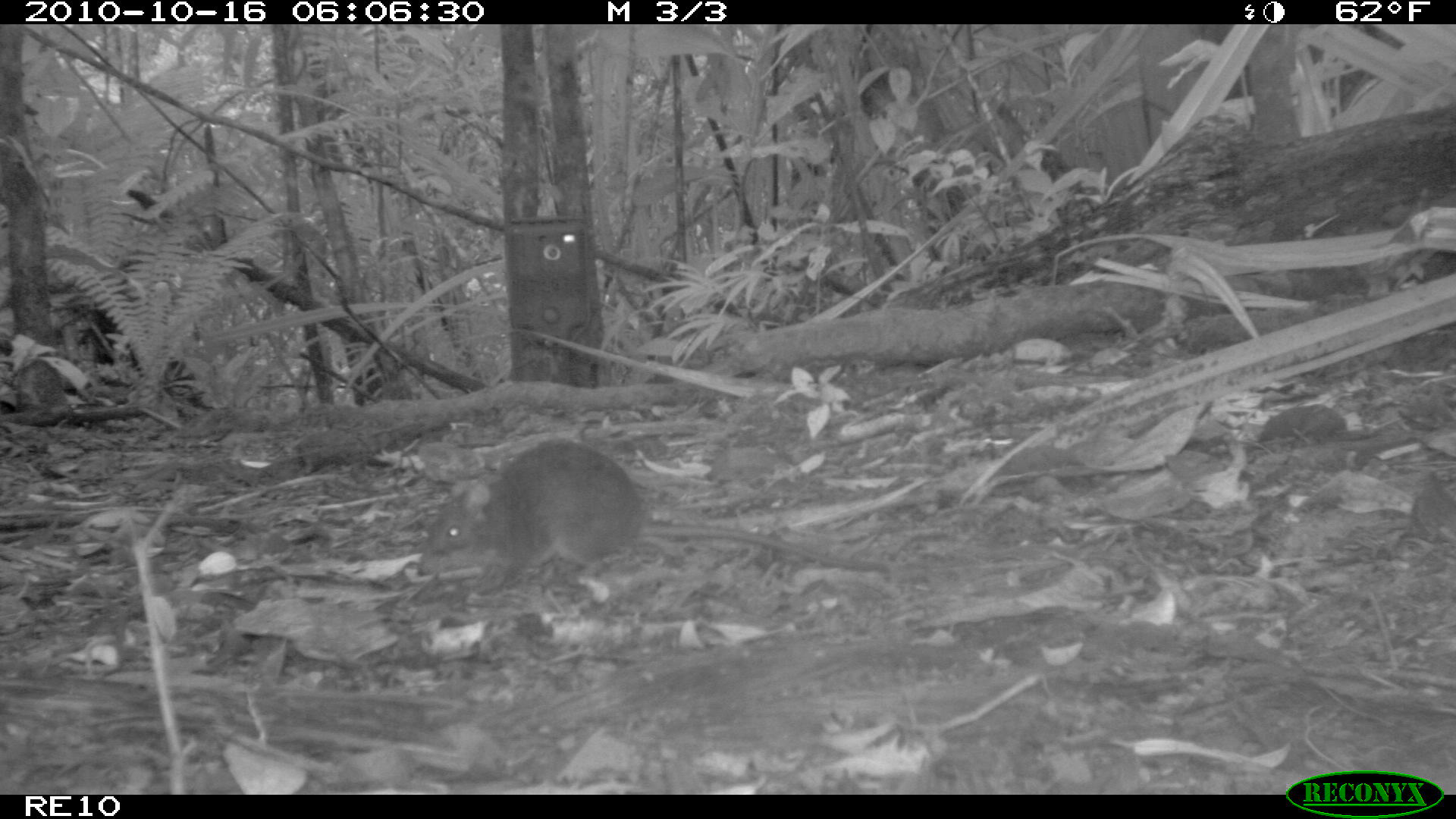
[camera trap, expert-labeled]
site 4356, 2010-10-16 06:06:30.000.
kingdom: Animalia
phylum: Chordata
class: Mammalia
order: Rodentia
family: Muridae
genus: Rattus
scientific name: Rattus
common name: rodent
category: unknown rat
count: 1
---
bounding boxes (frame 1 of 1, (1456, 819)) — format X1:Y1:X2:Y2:
unknown rat: 411:436:889:576